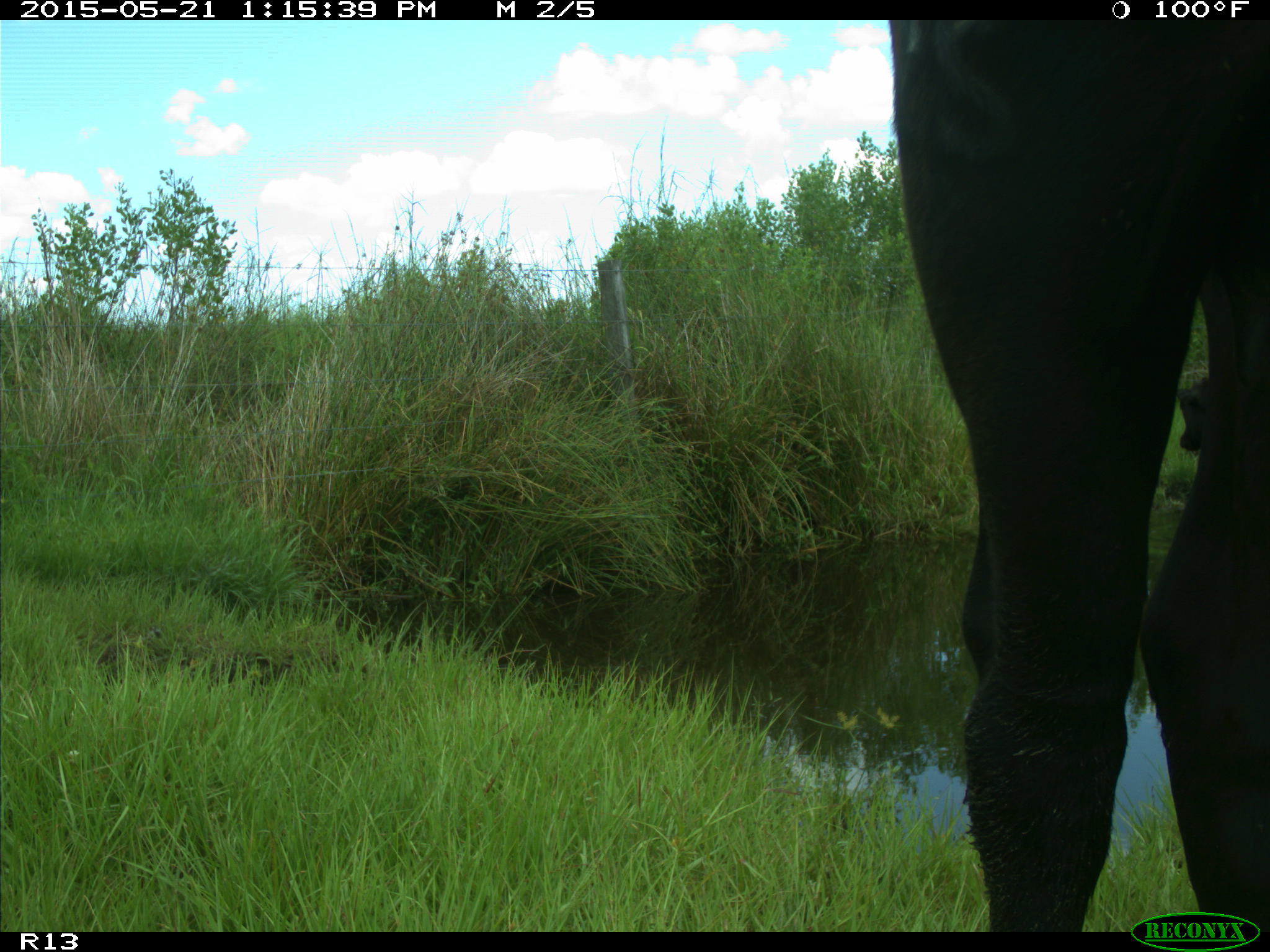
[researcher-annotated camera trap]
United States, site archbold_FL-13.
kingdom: Animalia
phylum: Chordata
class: Mammalia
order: Artiodactyla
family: Bovidae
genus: Bos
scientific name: Bos taurus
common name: domestic cow